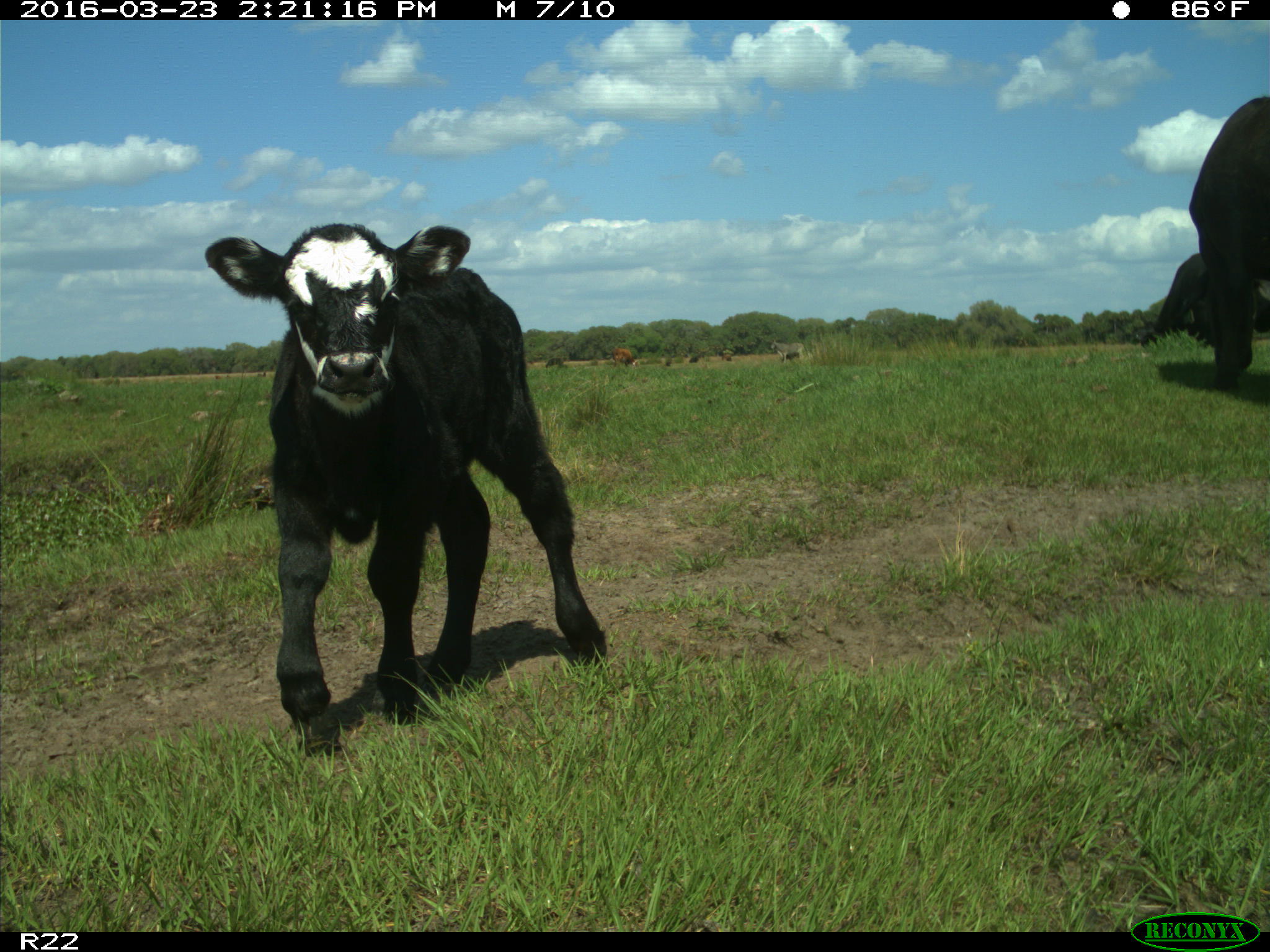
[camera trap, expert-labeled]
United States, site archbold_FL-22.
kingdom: Animalia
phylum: Chordata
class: Mammalia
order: Artiodactyla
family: Bovidae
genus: Bos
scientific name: Bos taurus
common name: domestic cow